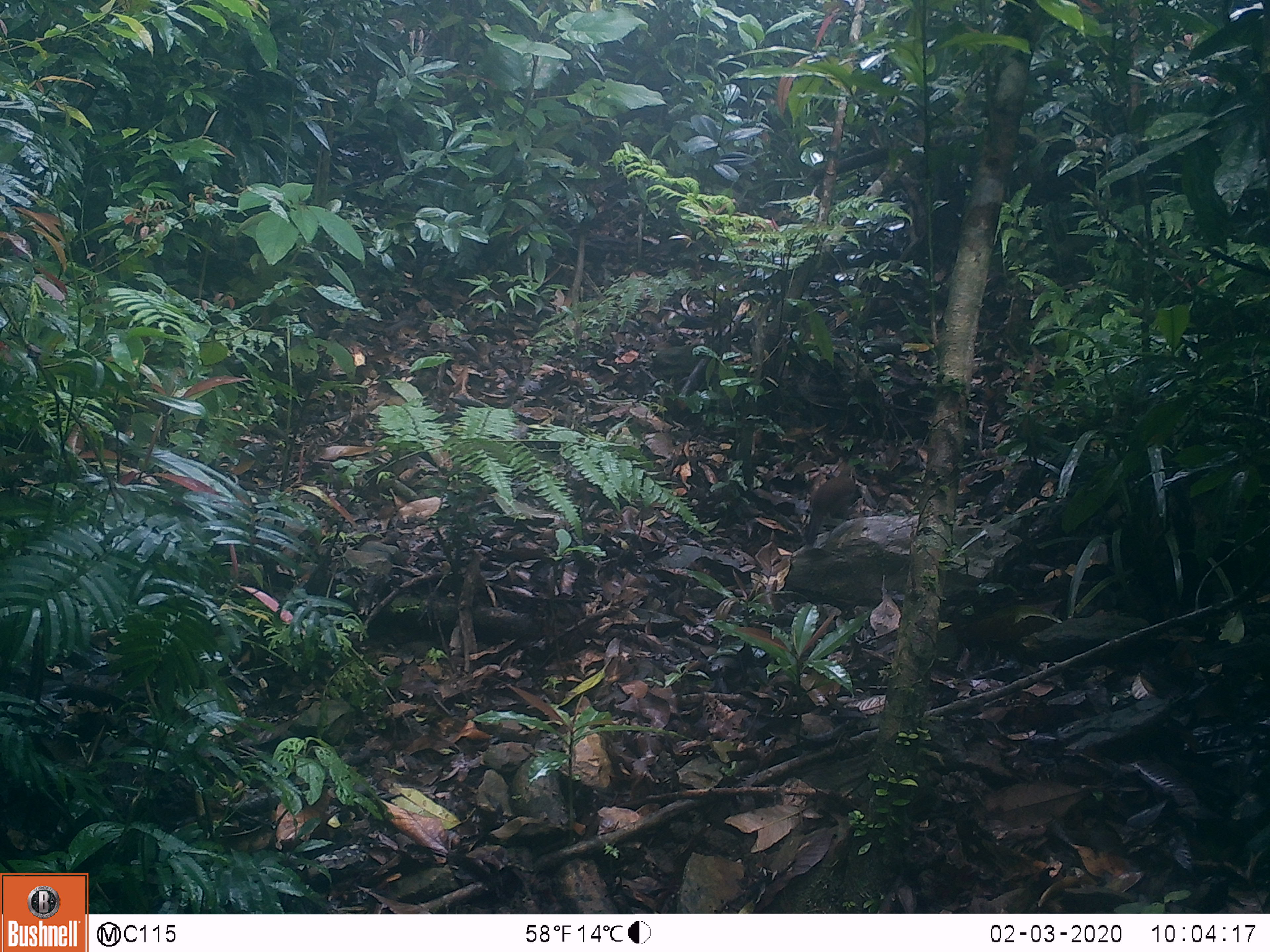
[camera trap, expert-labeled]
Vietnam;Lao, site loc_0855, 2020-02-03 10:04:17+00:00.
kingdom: Animalia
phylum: Chordata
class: Aves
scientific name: Aves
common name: bird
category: unidentified bird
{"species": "unidentified bird (bird) (Aves)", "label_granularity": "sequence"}